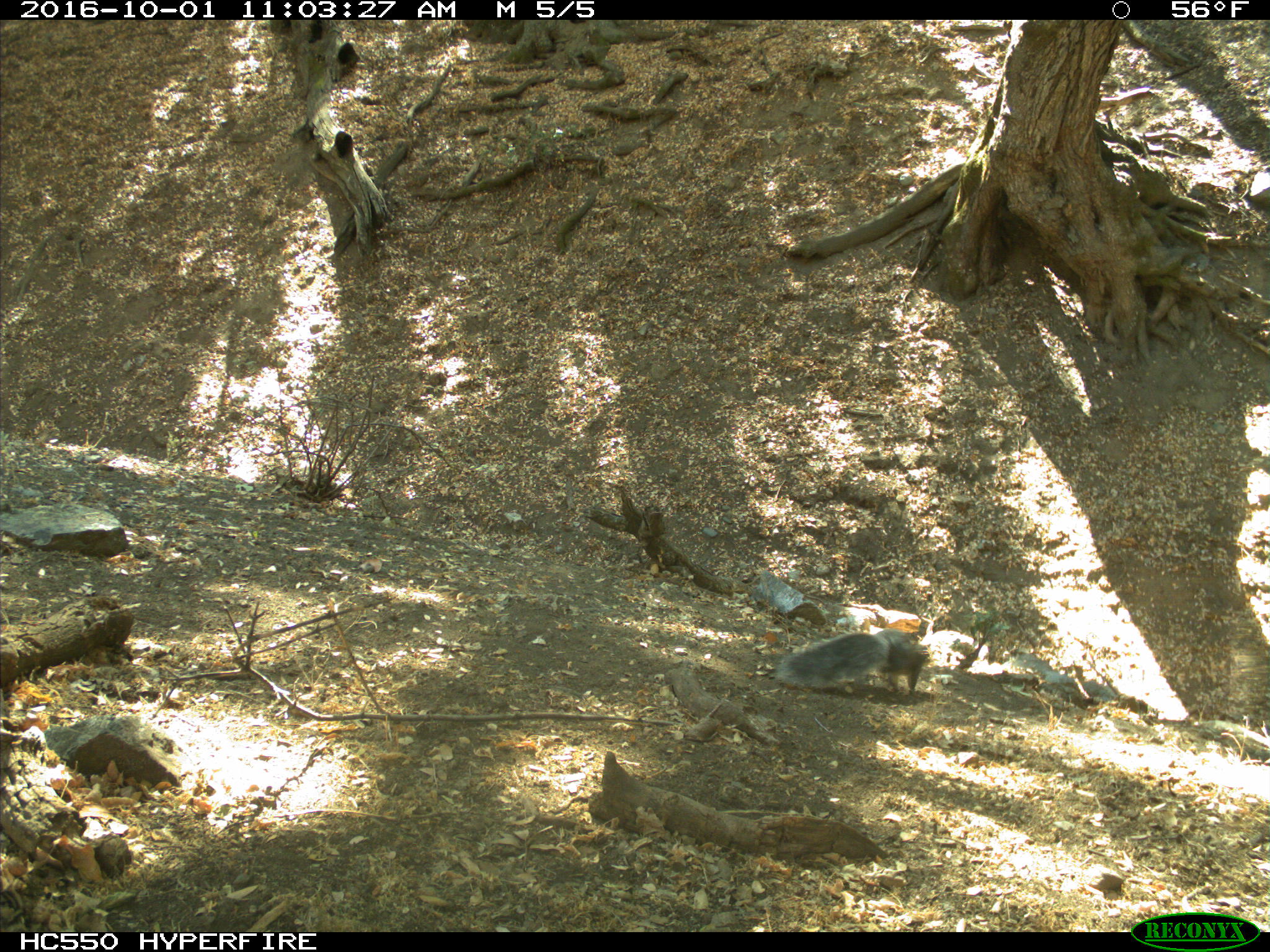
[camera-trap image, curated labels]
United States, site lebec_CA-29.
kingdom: Animalia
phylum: Chordata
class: Mammalia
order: Rodentia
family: Sciuridae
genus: Sciurus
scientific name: Sciurus carolinensis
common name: eastern gray squirrel